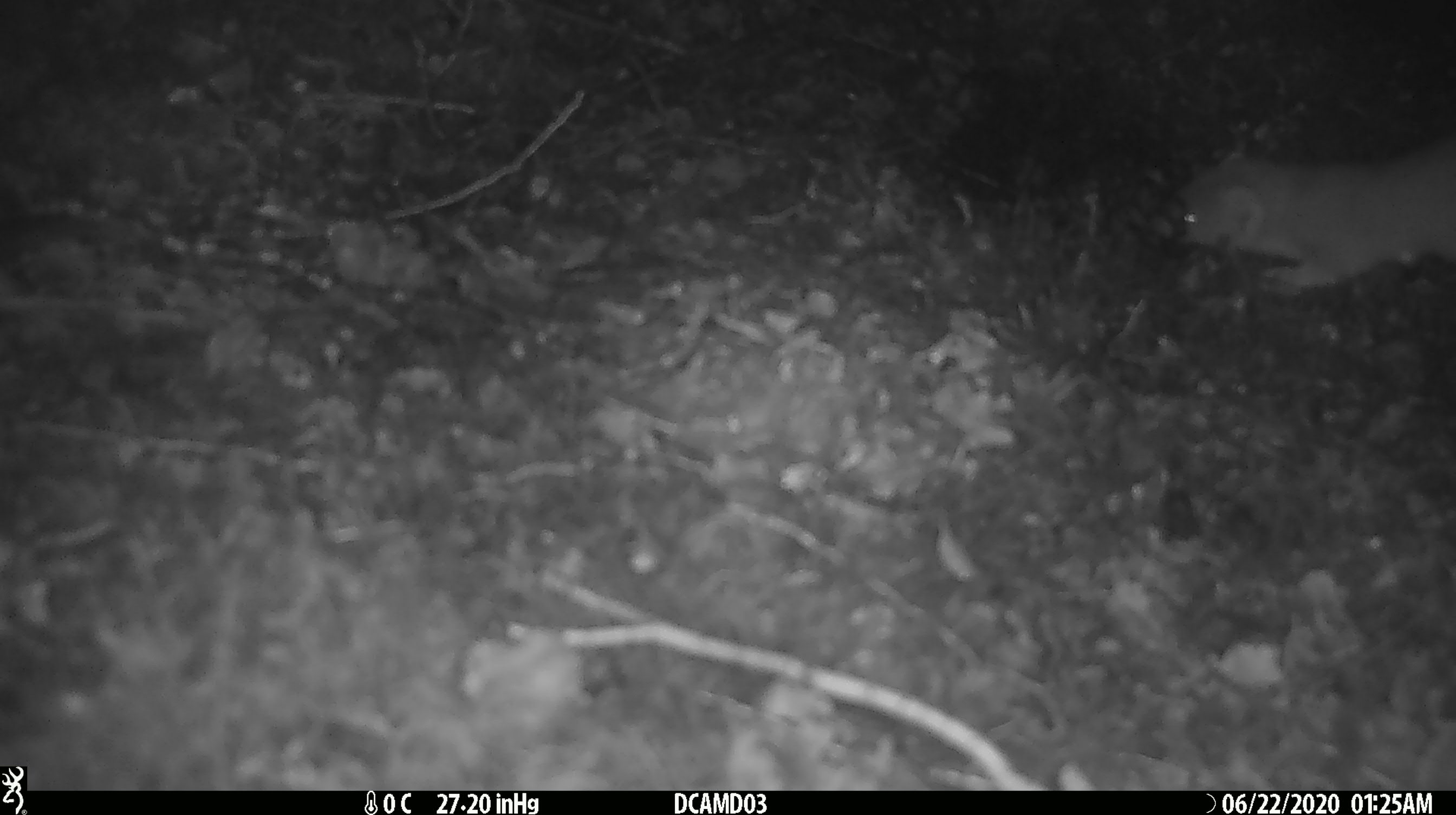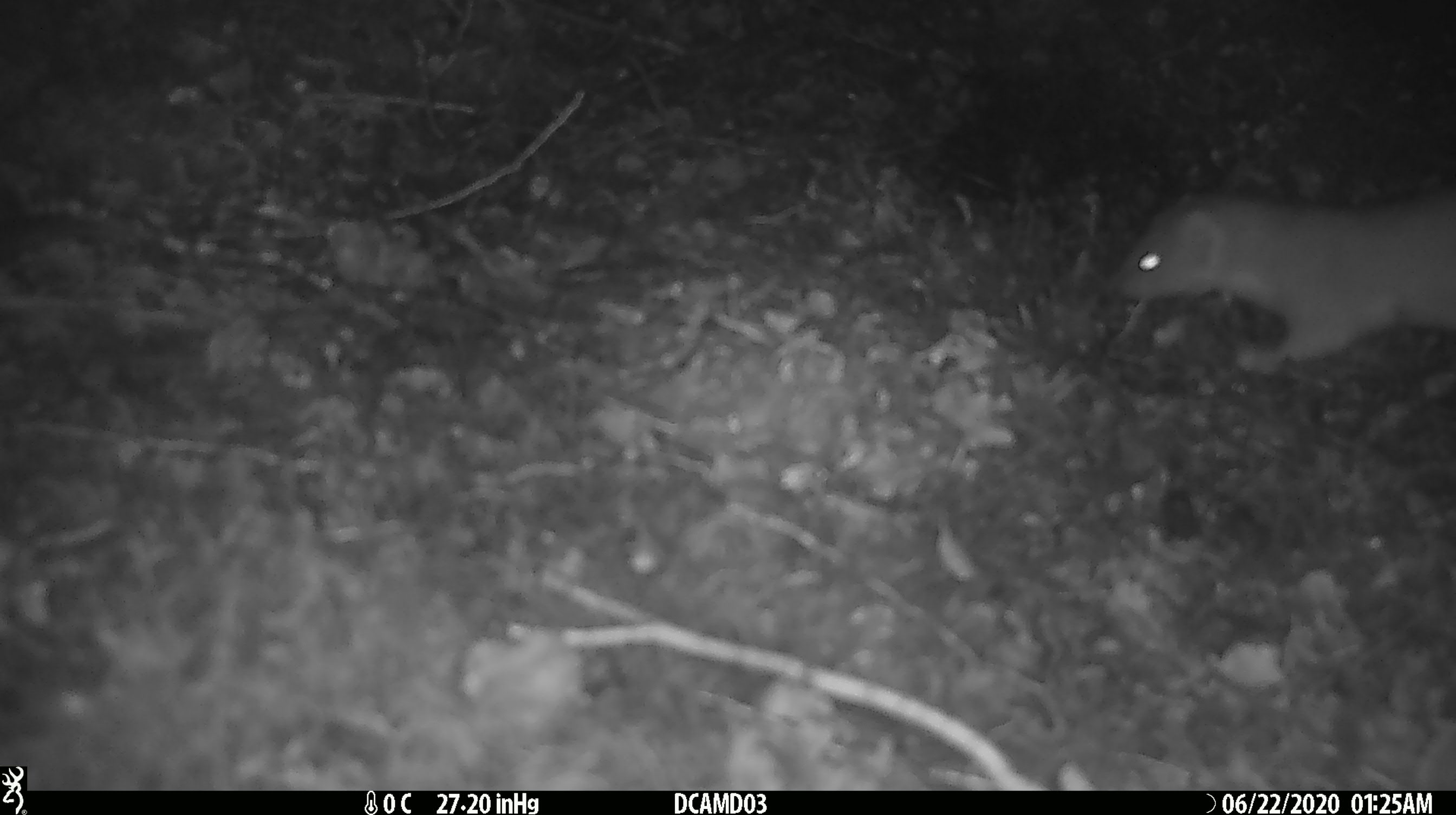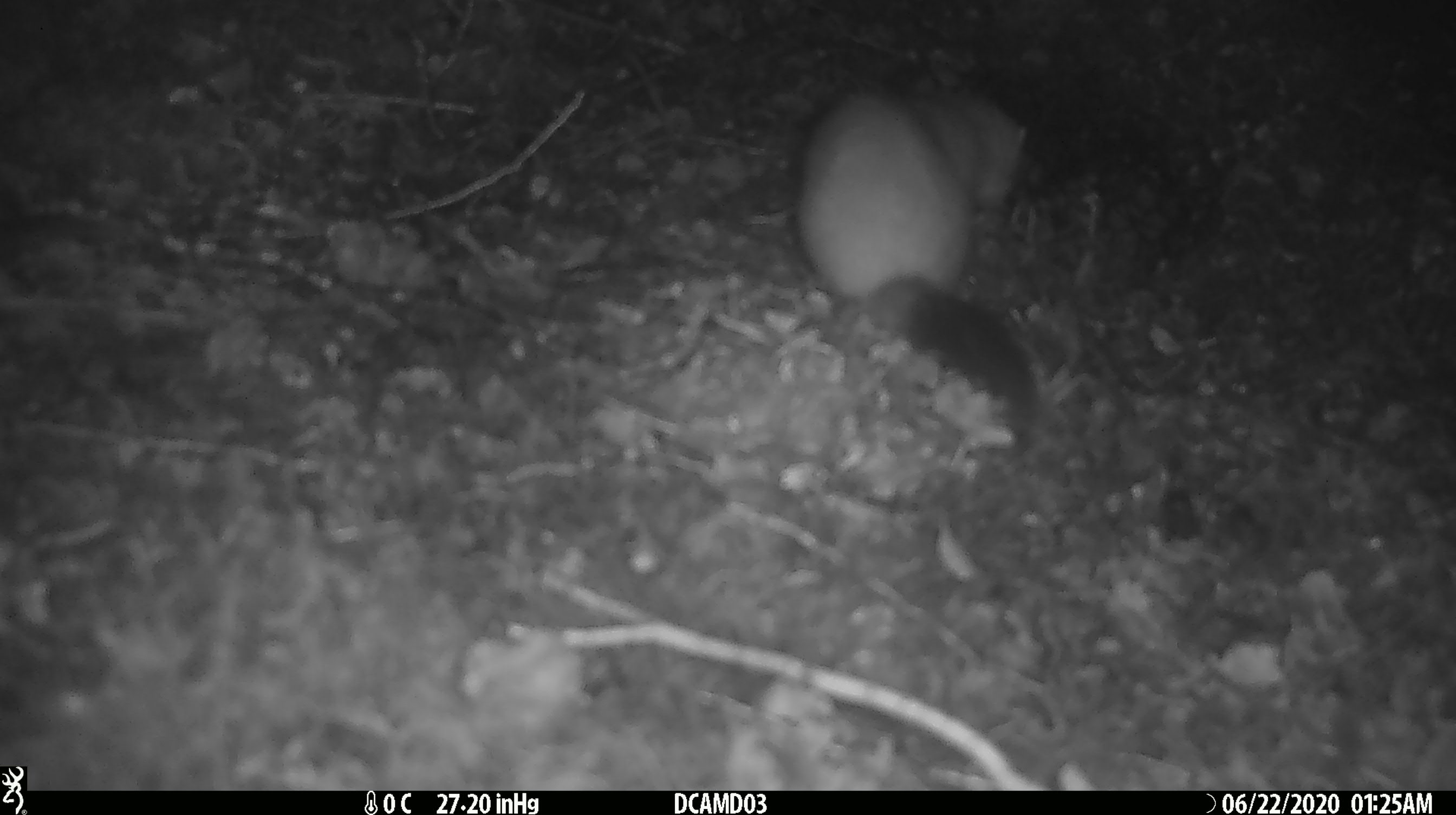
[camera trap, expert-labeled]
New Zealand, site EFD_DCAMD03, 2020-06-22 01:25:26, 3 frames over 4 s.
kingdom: Animalia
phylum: Chordata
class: Mammalia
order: Carnivora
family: Mustelidae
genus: Mustela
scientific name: Mustela erminea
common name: stoat